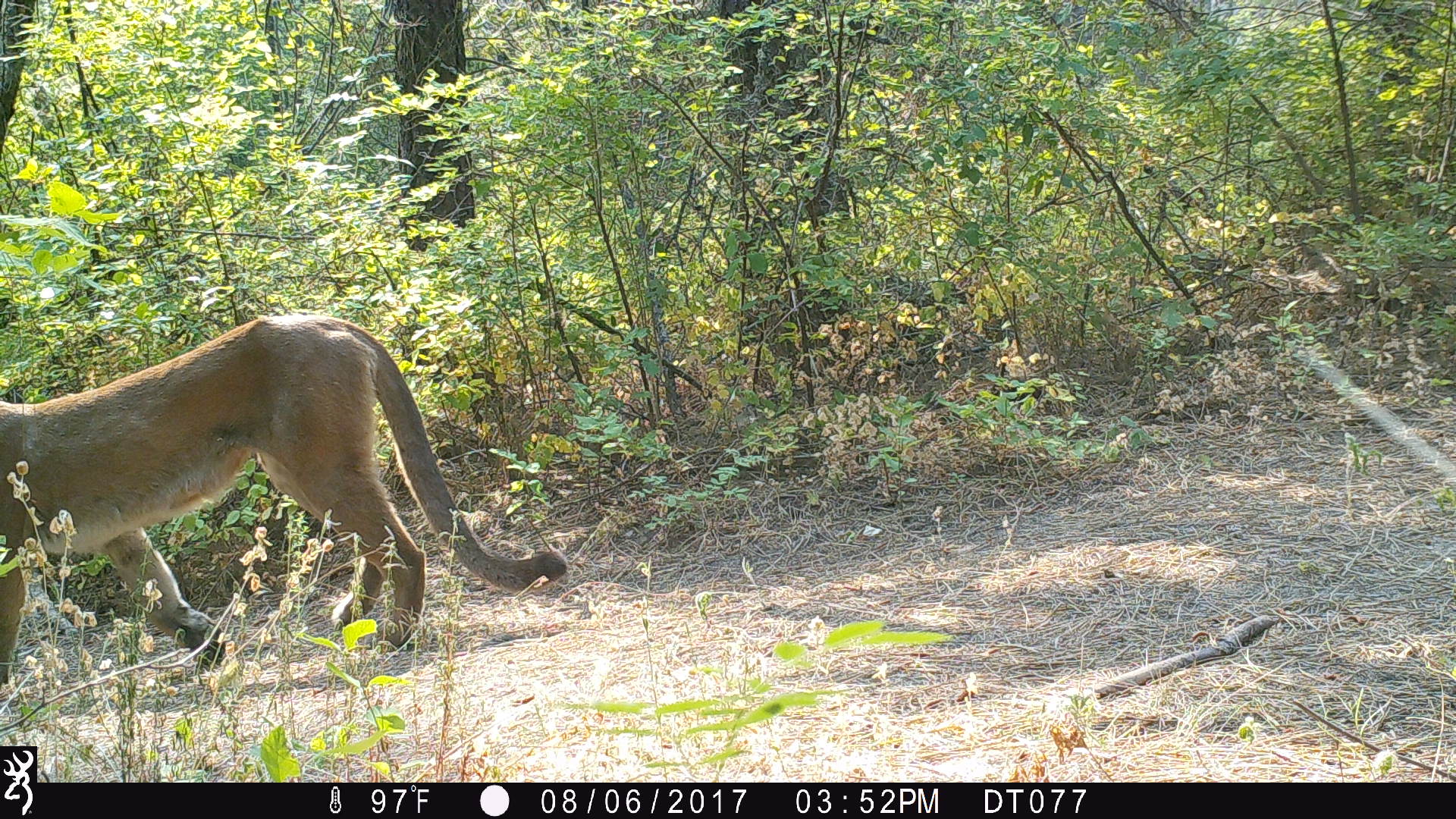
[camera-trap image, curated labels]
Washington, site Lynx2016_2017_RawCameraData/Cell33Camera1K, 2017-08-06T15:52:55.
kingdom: Animalia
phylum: Chordata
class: Mammalia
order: Carnivora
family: Felidae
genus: Puma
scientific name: Puma concolor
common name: mountain lion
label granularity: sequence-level